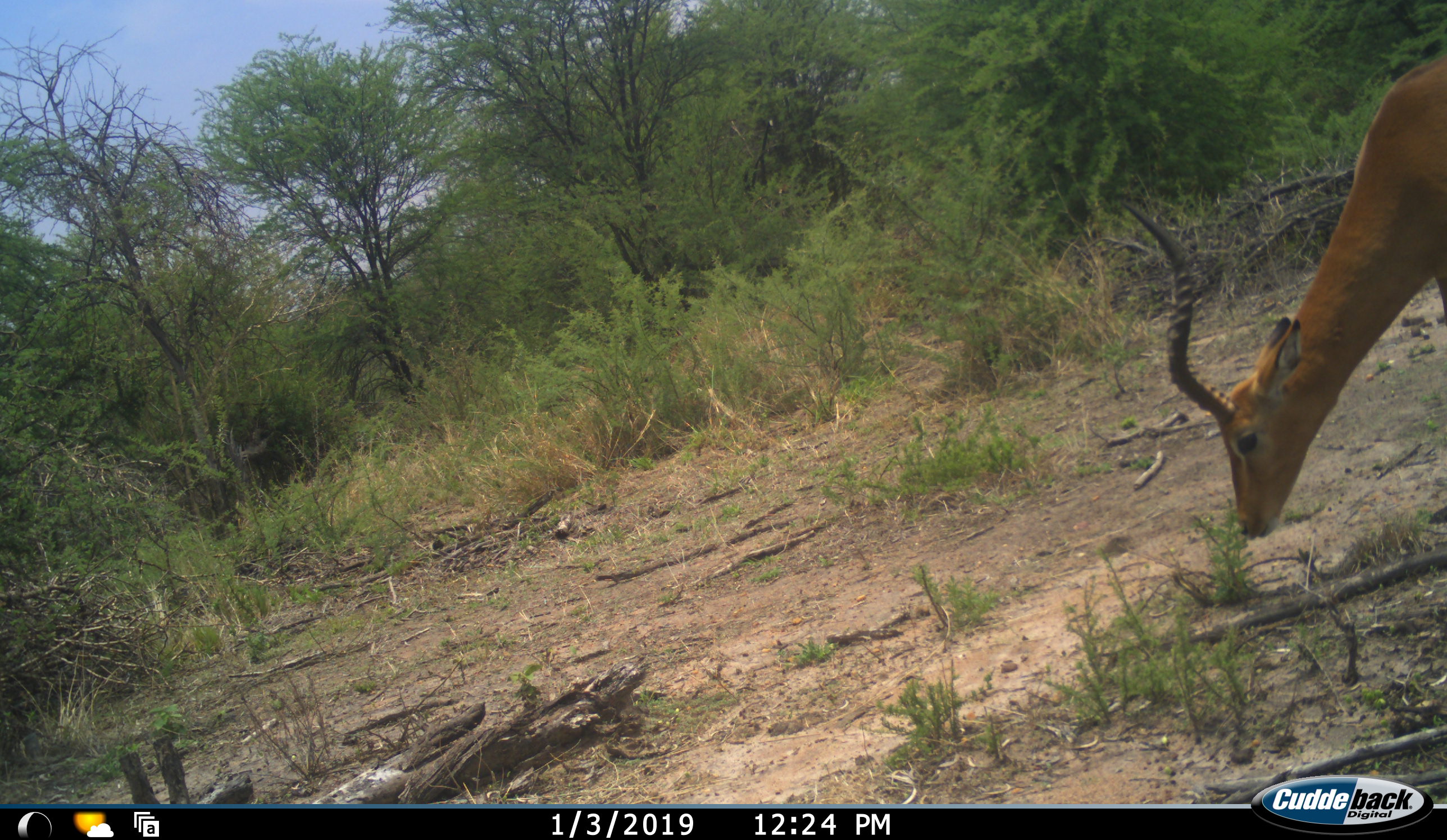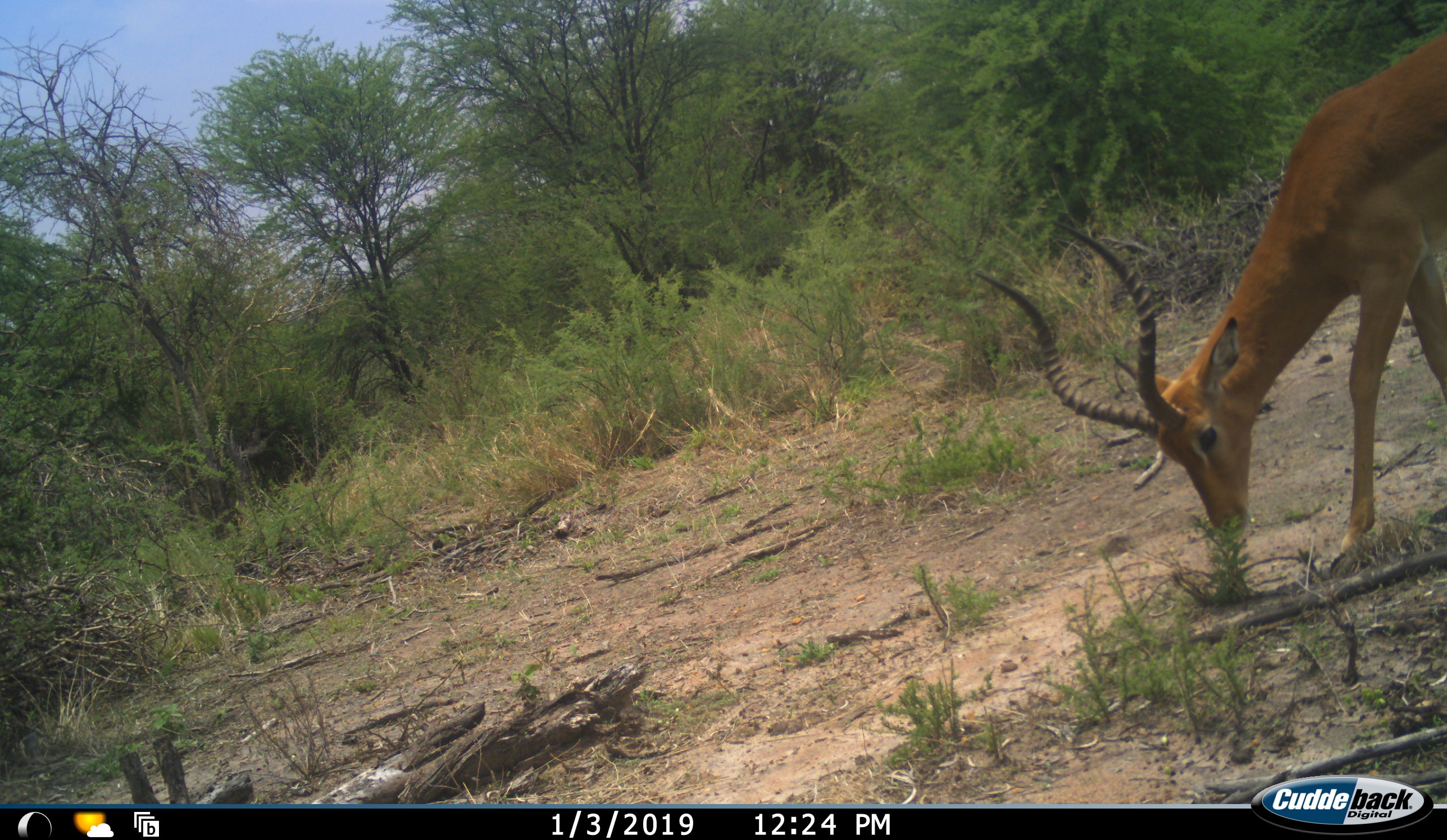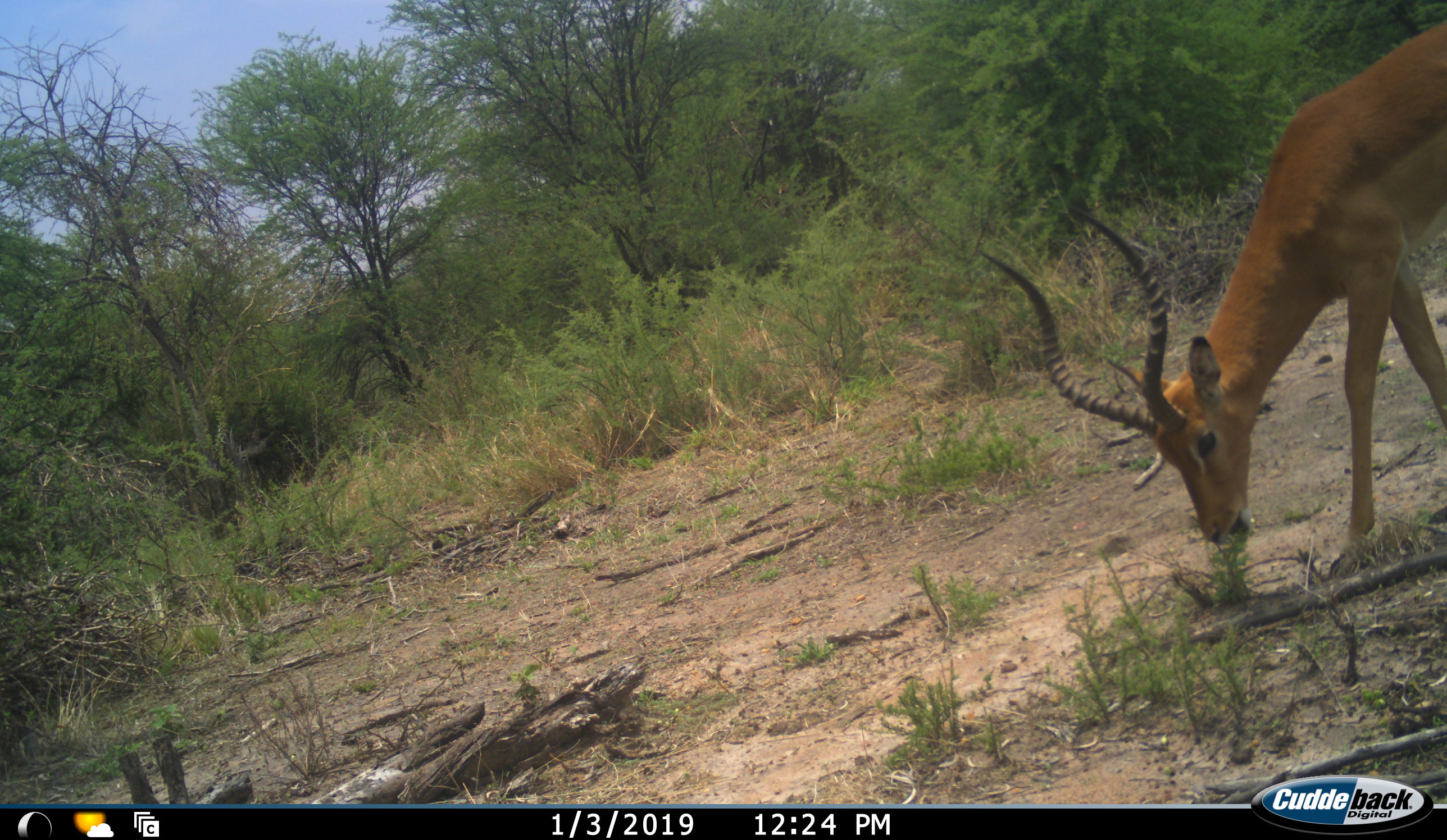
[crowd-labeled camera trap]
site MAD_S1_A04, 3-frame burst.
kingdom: Animalia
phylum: Chordata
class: Mammalia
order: Artiodactyla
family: Bovidae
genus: Aepyceros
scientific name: Aepyceros melampus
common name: impala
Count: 1.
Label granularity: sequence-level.